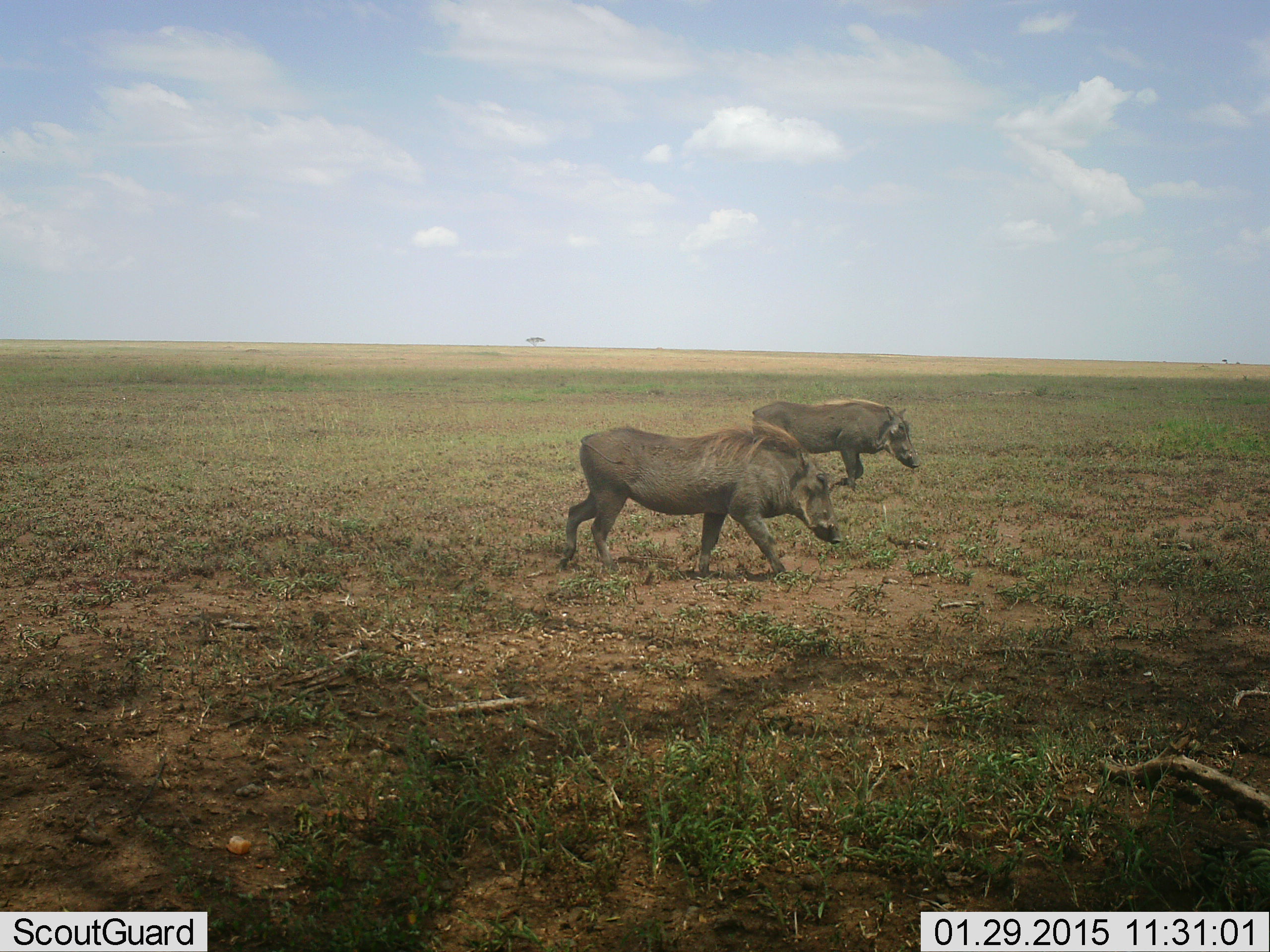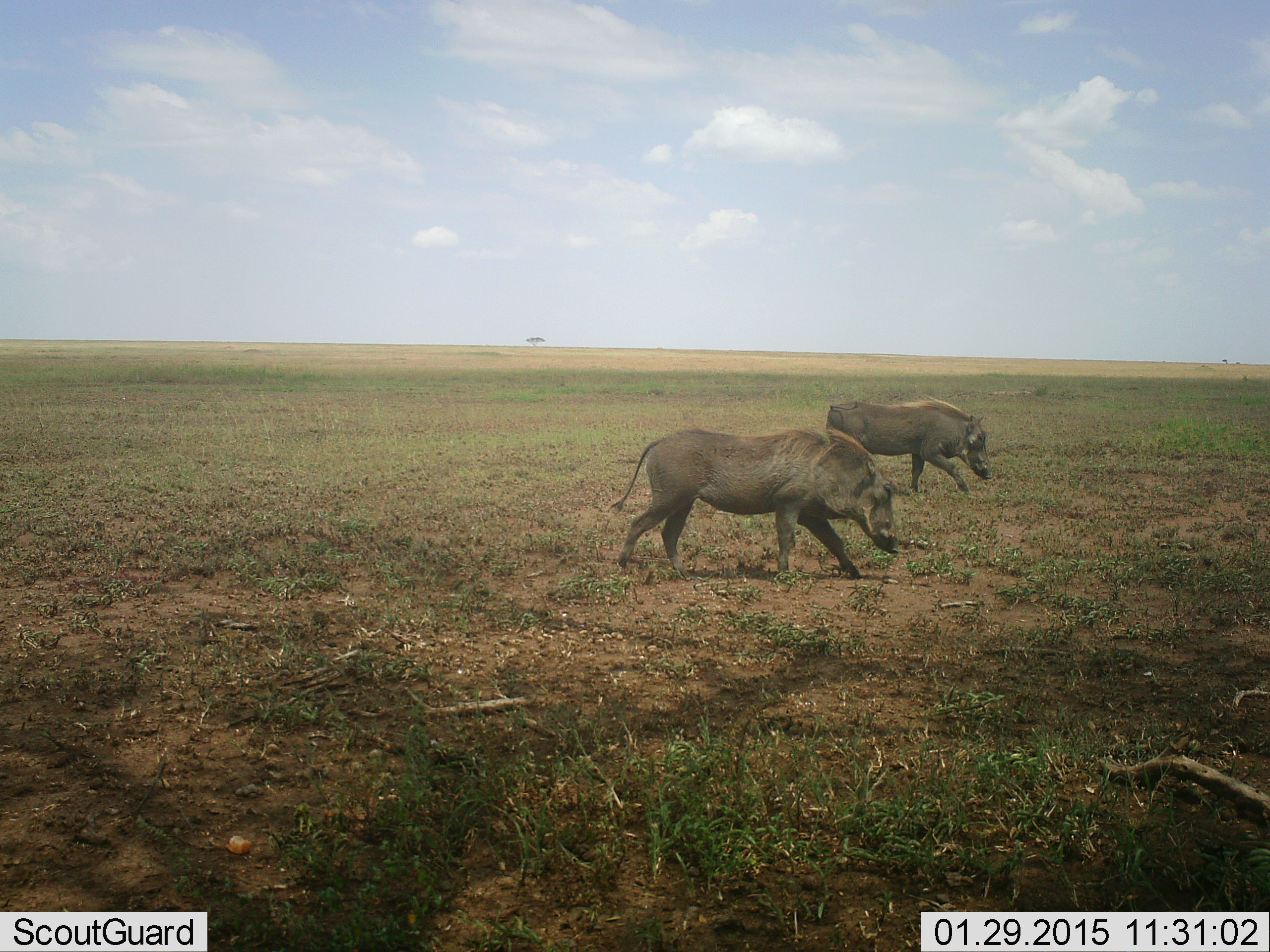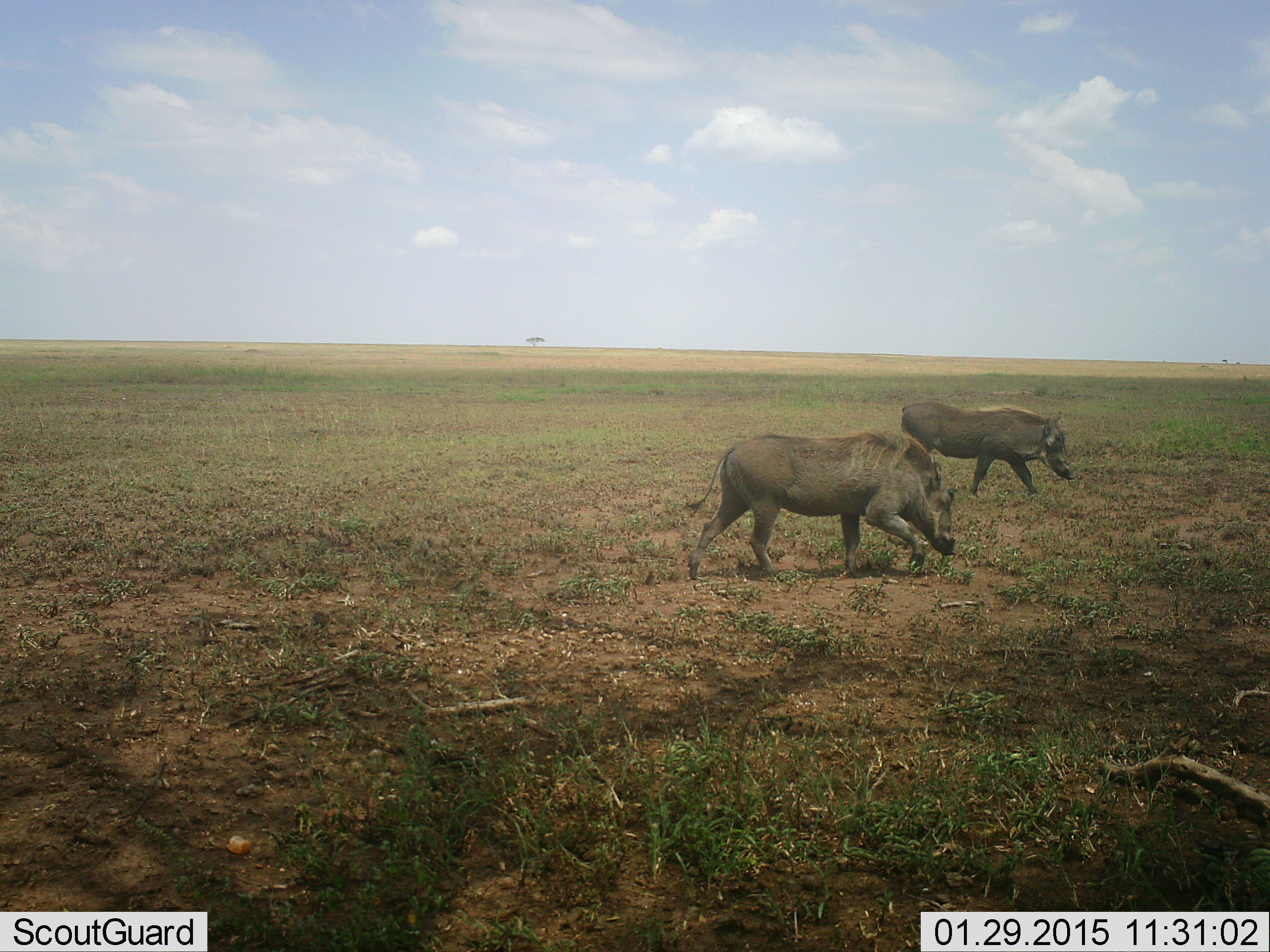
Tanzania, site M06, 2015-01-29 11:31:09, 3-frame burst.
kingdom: Animalia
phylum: Chordata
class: Mammalia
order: Artiodactyla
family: Suidae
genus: Phacochoerus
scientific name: Phacochoerus africanus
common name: warthog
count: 2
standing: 0%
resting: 0%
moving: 100%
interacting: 0%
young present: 0%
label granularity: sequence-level